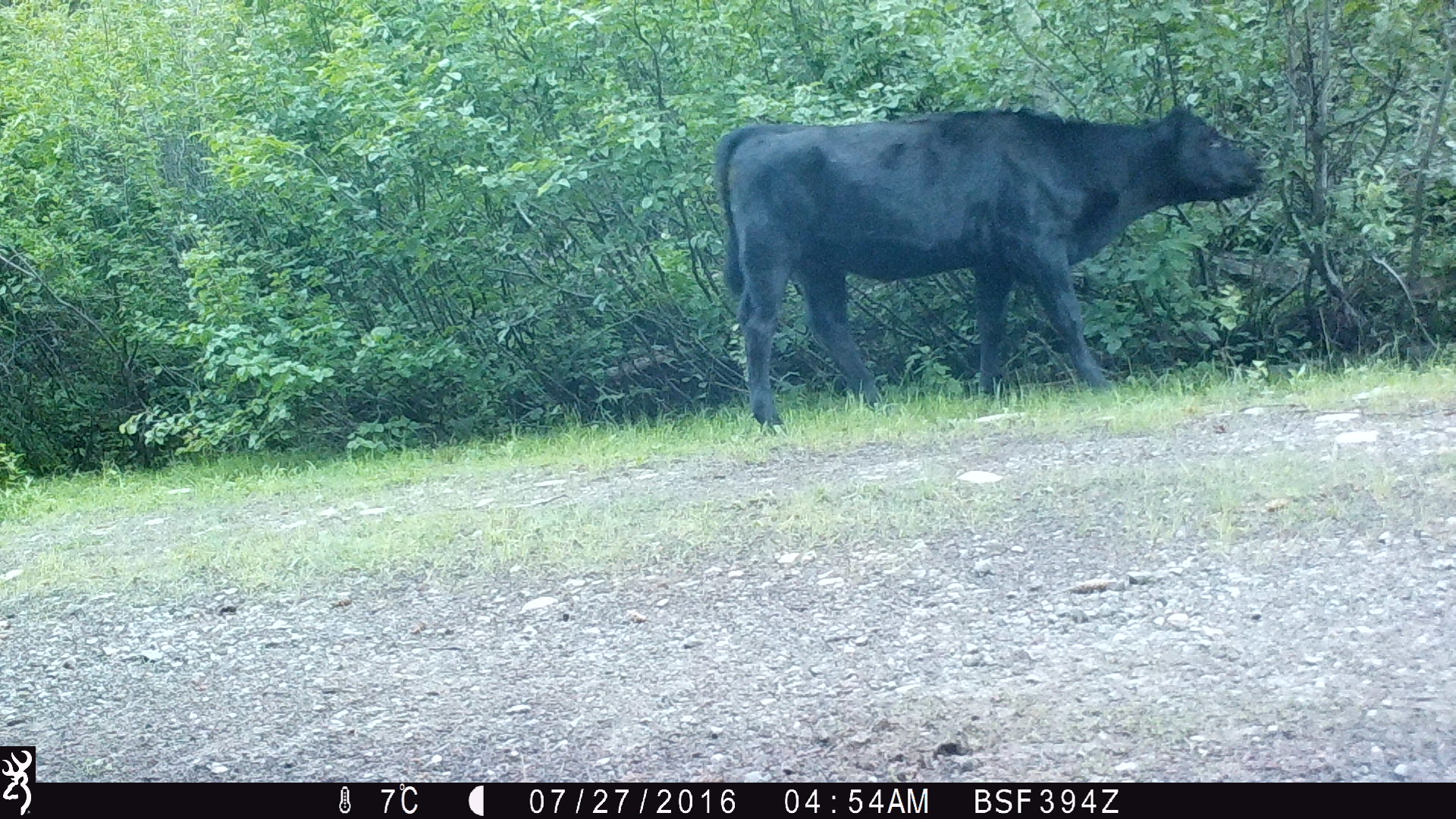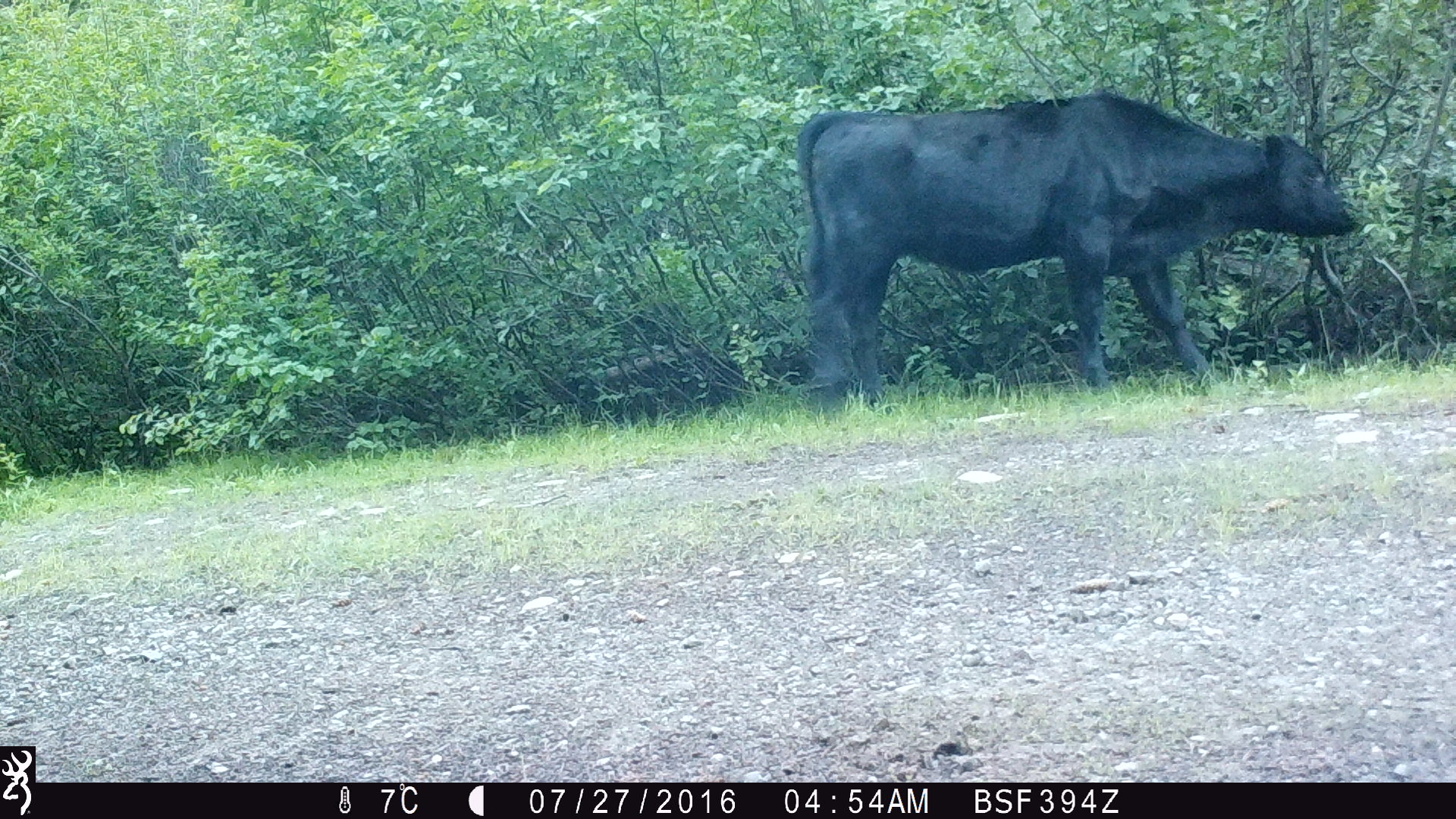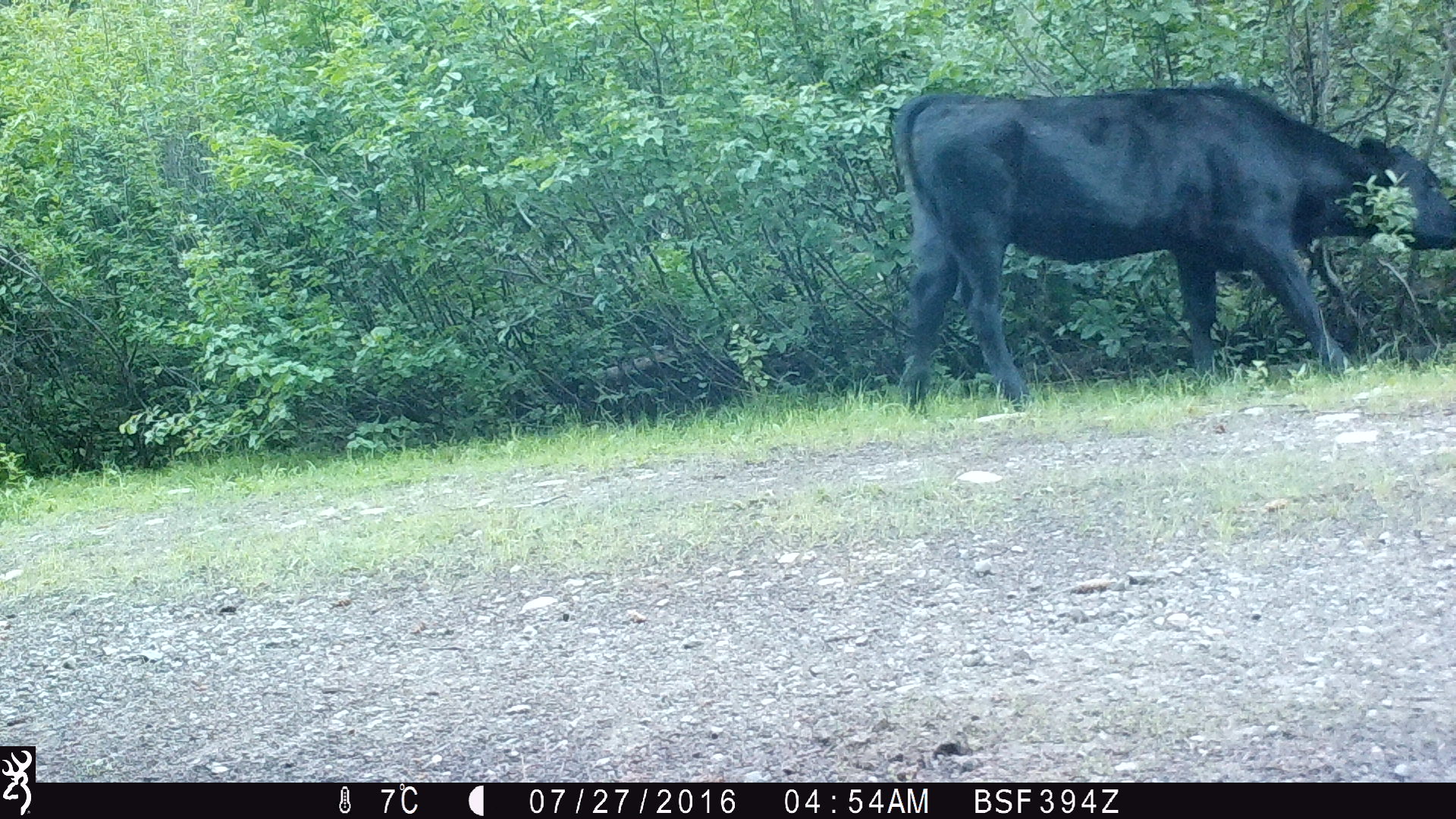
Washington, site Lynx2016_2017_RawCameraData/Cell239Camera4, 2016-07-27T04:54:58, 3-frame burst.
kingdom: Animalia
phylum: Chordata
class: Mammalia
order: Artiodactyla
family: Bovidae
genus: Bos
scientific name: Bos taurus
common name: domestic cattle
Domestic cattle (Bos taurus). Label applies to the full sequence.